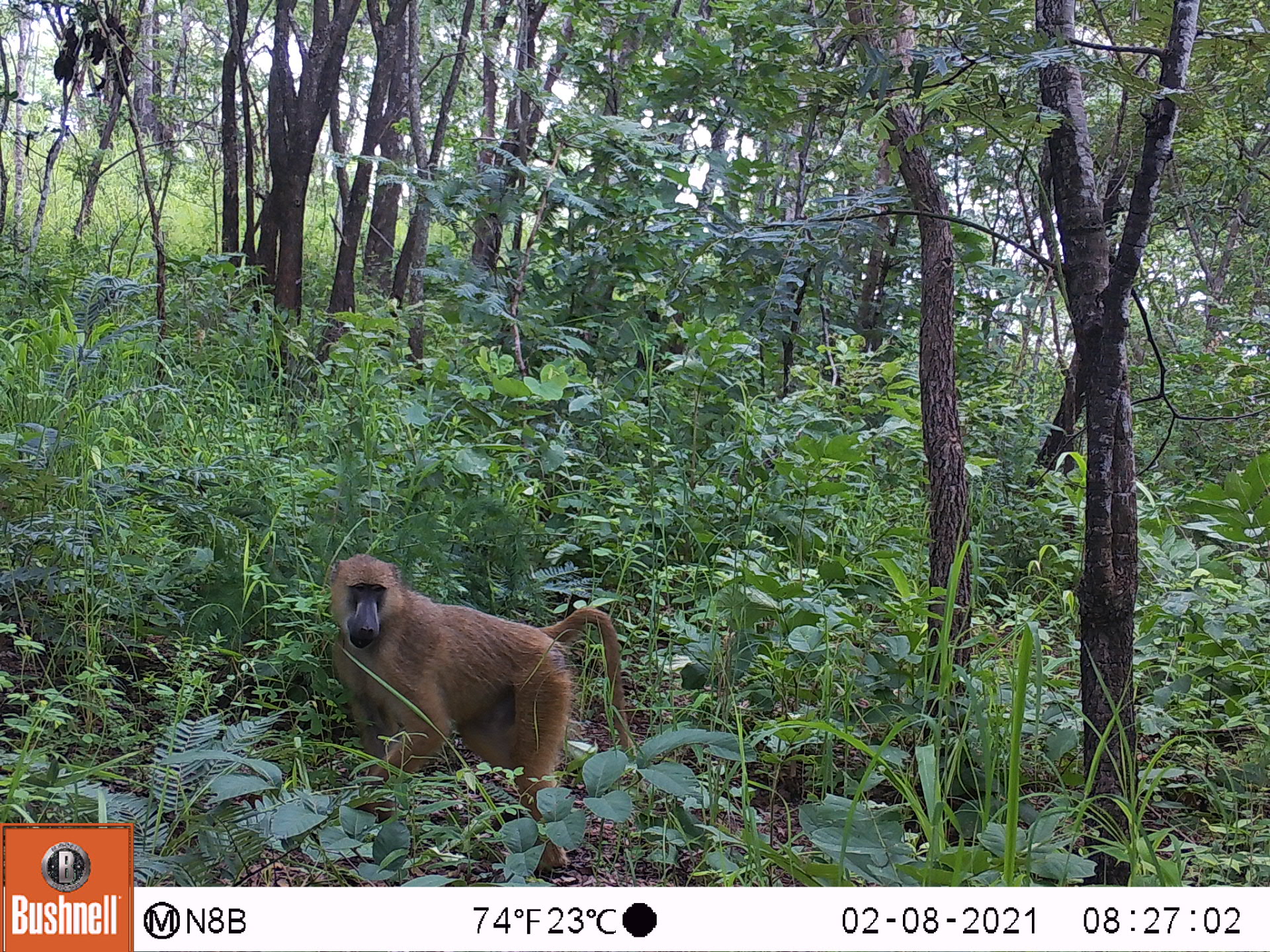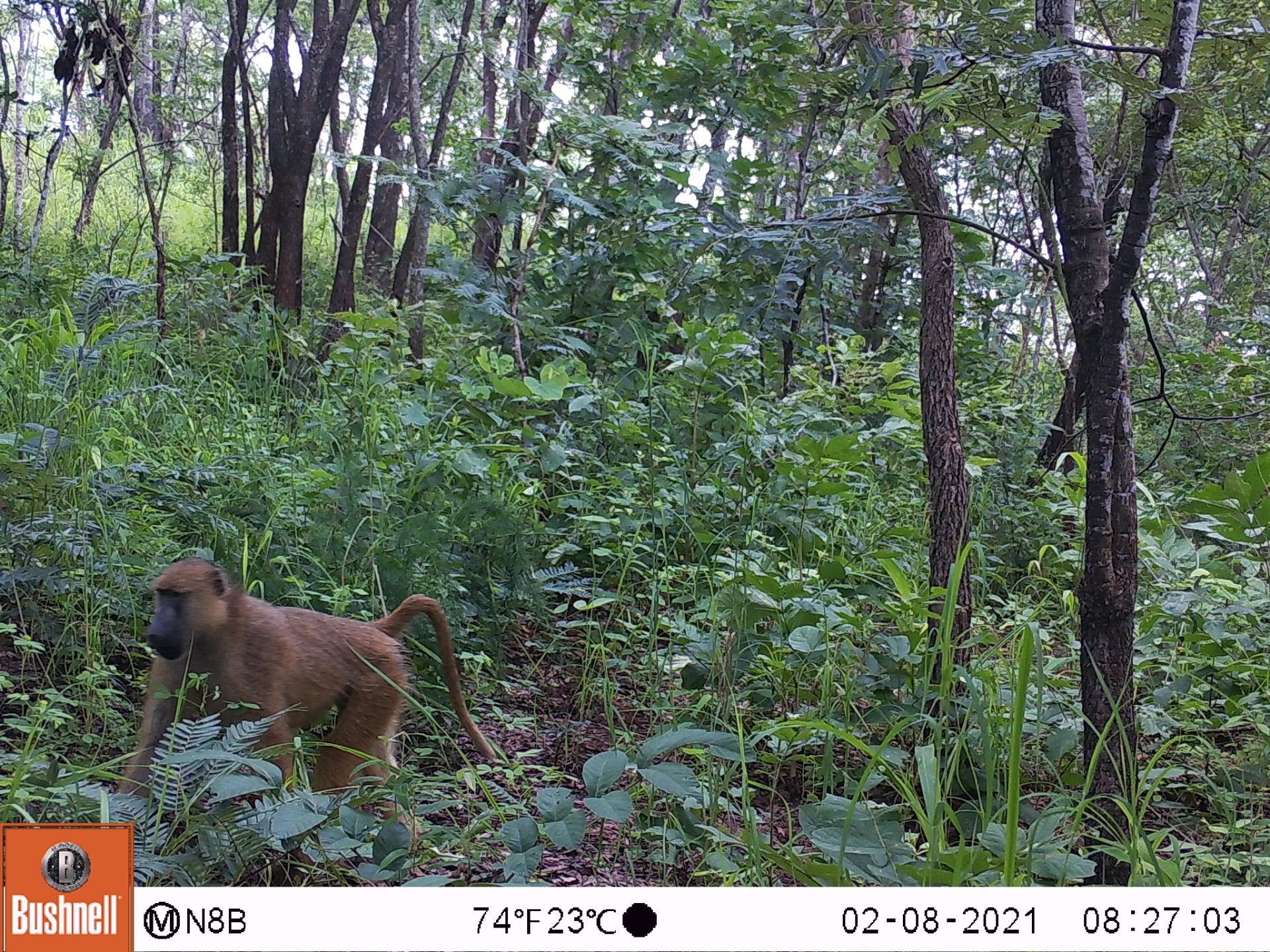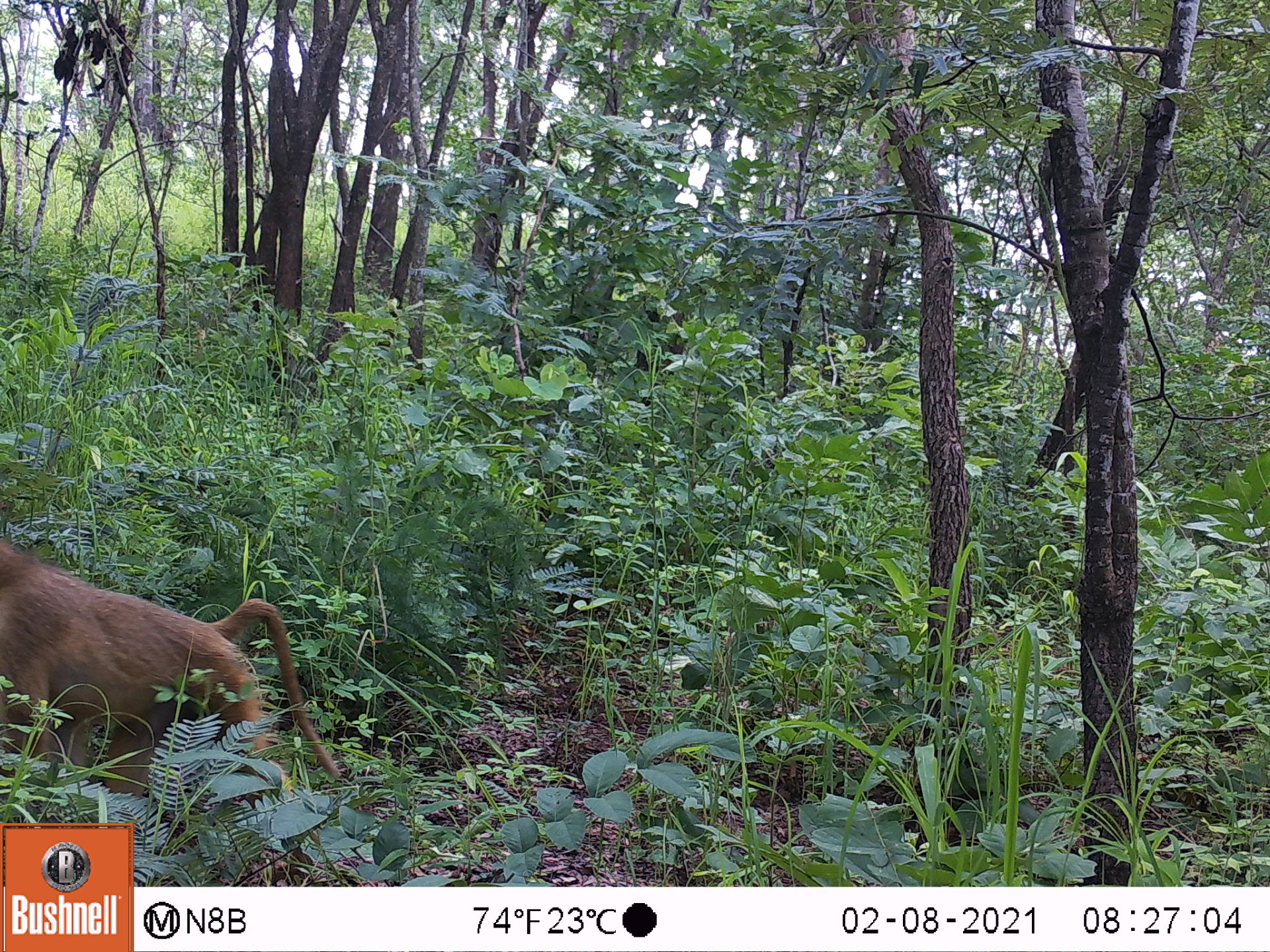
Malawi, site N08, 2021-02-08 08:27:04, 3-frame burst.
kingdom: Animalia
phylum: Chordata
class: Mammalia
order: Primates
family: Cercopithecidae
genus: Papio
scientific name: Papio cynocephalus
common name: yellow baboon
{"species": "yellow baboon (Papio cynocephalus)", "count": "1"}